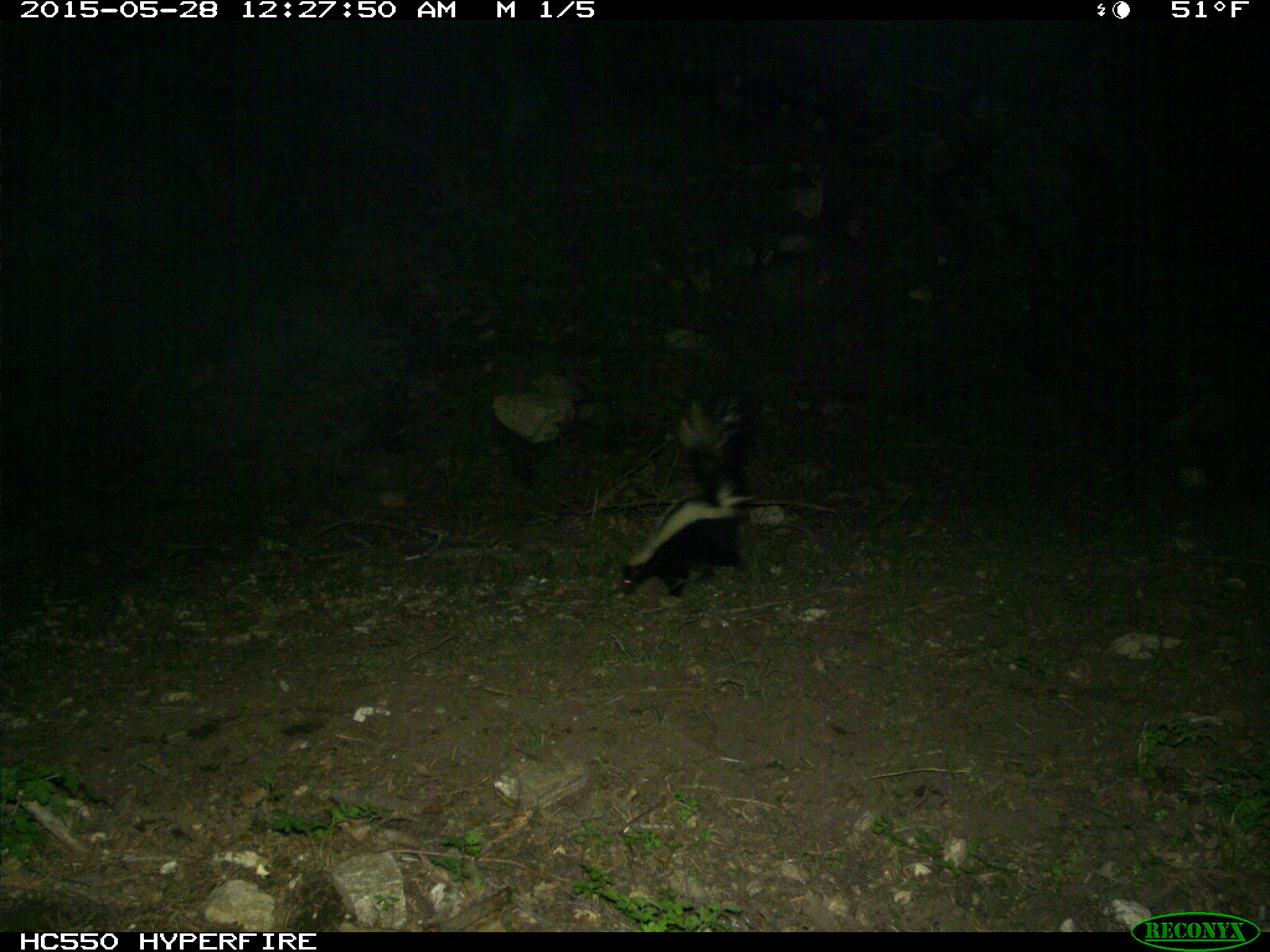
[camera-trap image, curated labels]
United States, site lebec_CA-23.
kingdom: Animalia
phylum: Chordata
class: Mammalia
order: Carnivora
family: Mephitidae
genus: Mephitis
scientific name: Mephitis mephitis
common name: striped skunk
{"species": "Mephitis mephitis (striped skunk)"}